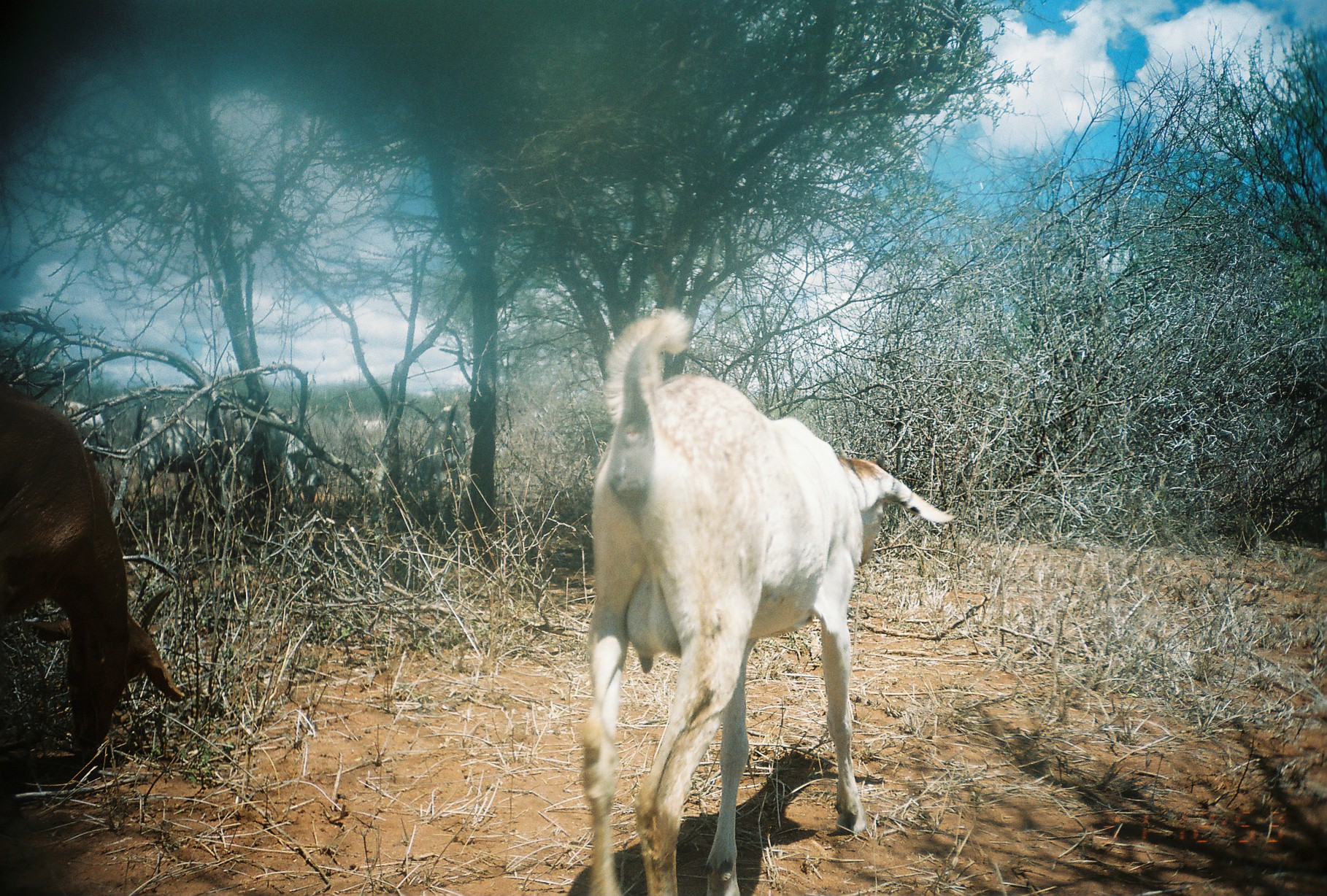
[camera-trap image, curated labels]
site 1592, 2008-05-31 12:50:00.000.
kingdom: Animalia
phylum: Chordata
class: Mammalia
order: Artiodactyla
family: Bovidae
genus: Capra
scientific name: Capra aegagrus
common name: wild goat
Capra aegagrus (wild goat), count 7.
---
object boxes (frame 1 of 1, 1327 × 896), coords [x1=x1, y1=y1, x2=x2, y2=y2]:
capra aegagrus: [x1=575, y1=304, x2=953, y2=894]; [x1=0, y1=382, x2=189, y2=757]; [x1=204, y1=408, x2=329, y2=510]; [x1=129, y1=403, x2=211, y2=495]; [x1=412, y1=404, x2=468, y2=502]; [x1=63, y1=399, x2=108, y2=447]